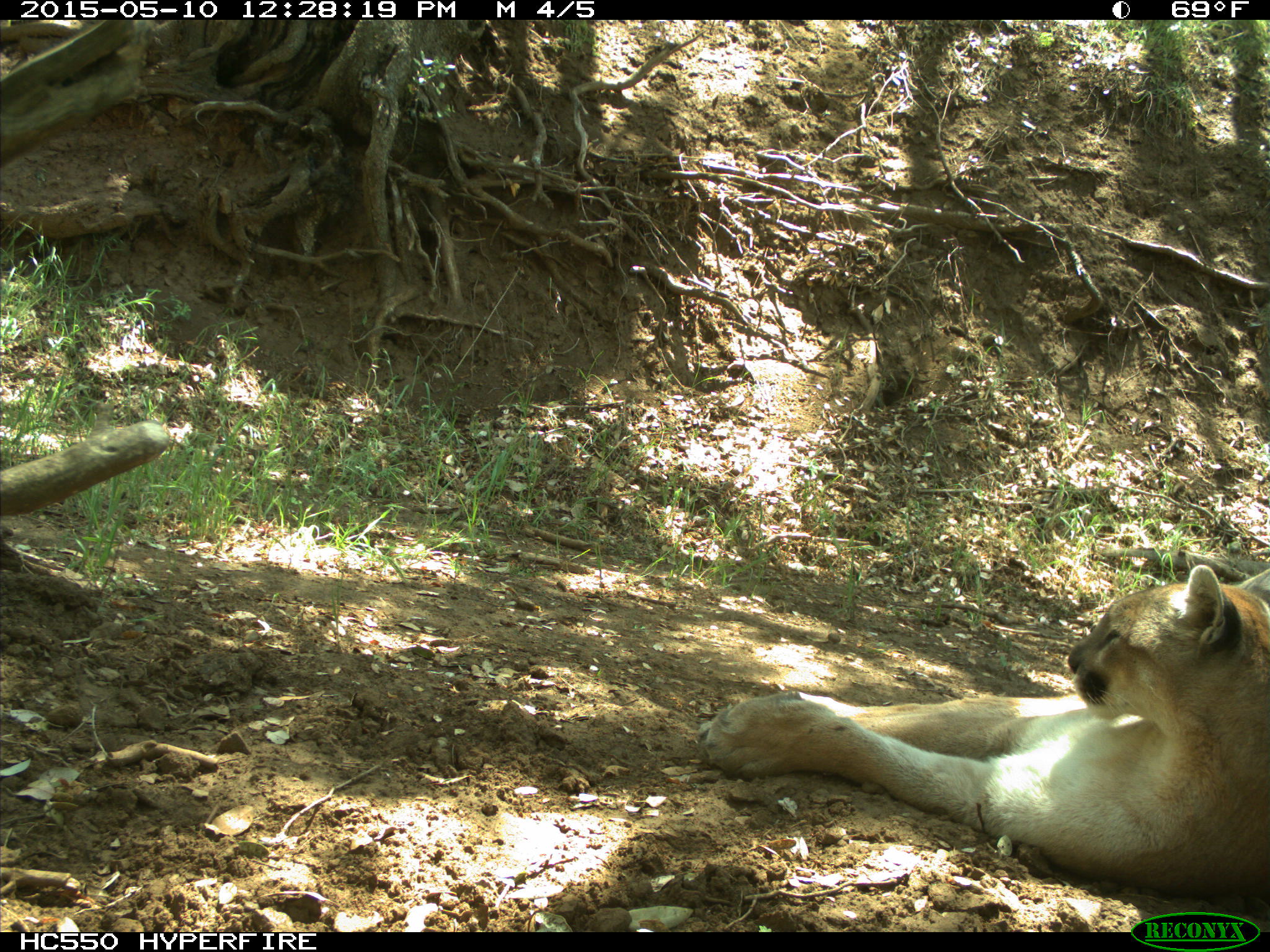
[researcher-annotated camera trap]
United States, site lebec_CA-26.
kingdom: Animalia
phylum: Chordata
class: Mammalia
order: Carnivora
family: Felidae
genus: Puma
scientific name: Puma concolor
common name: mountain lion